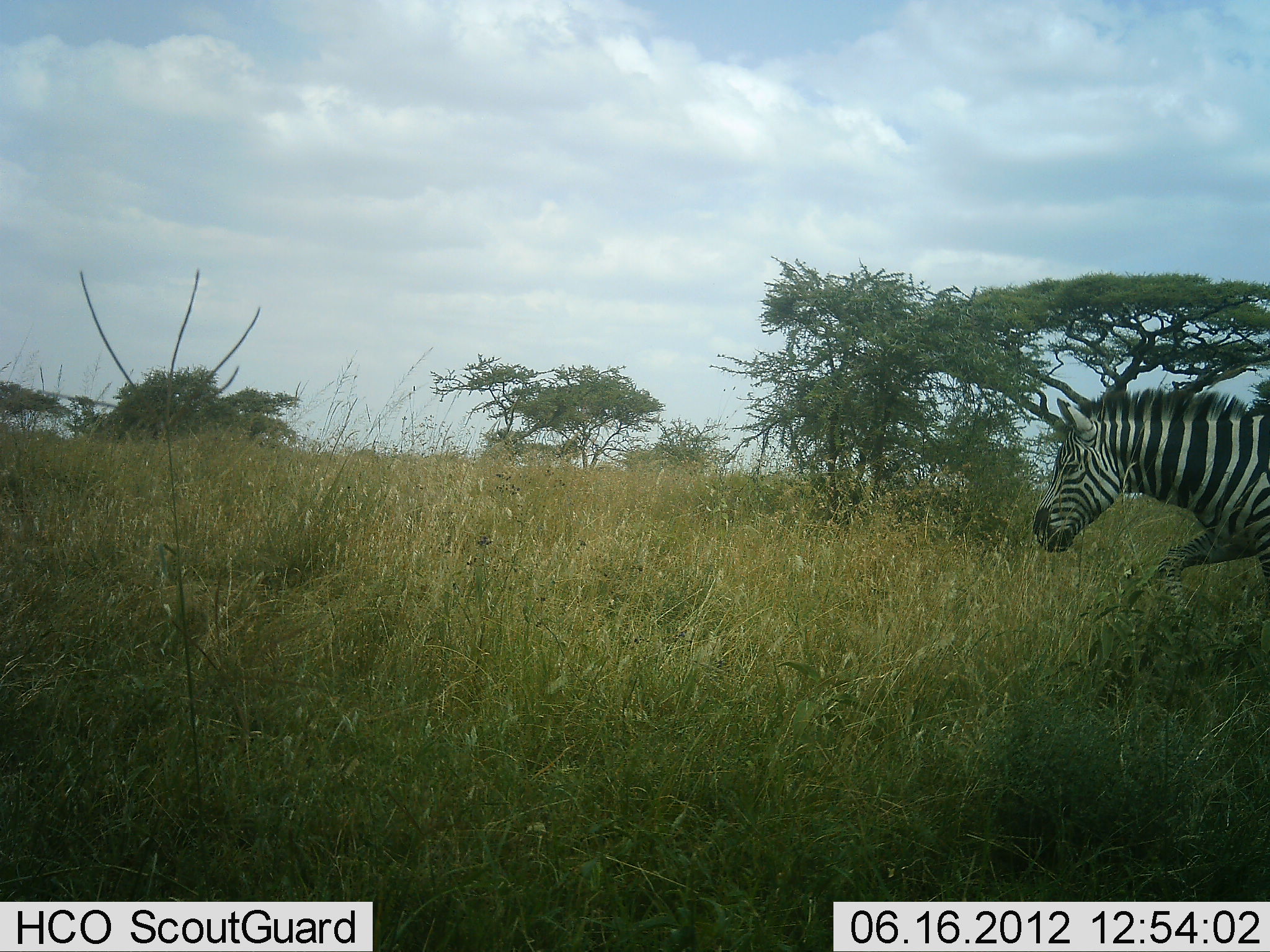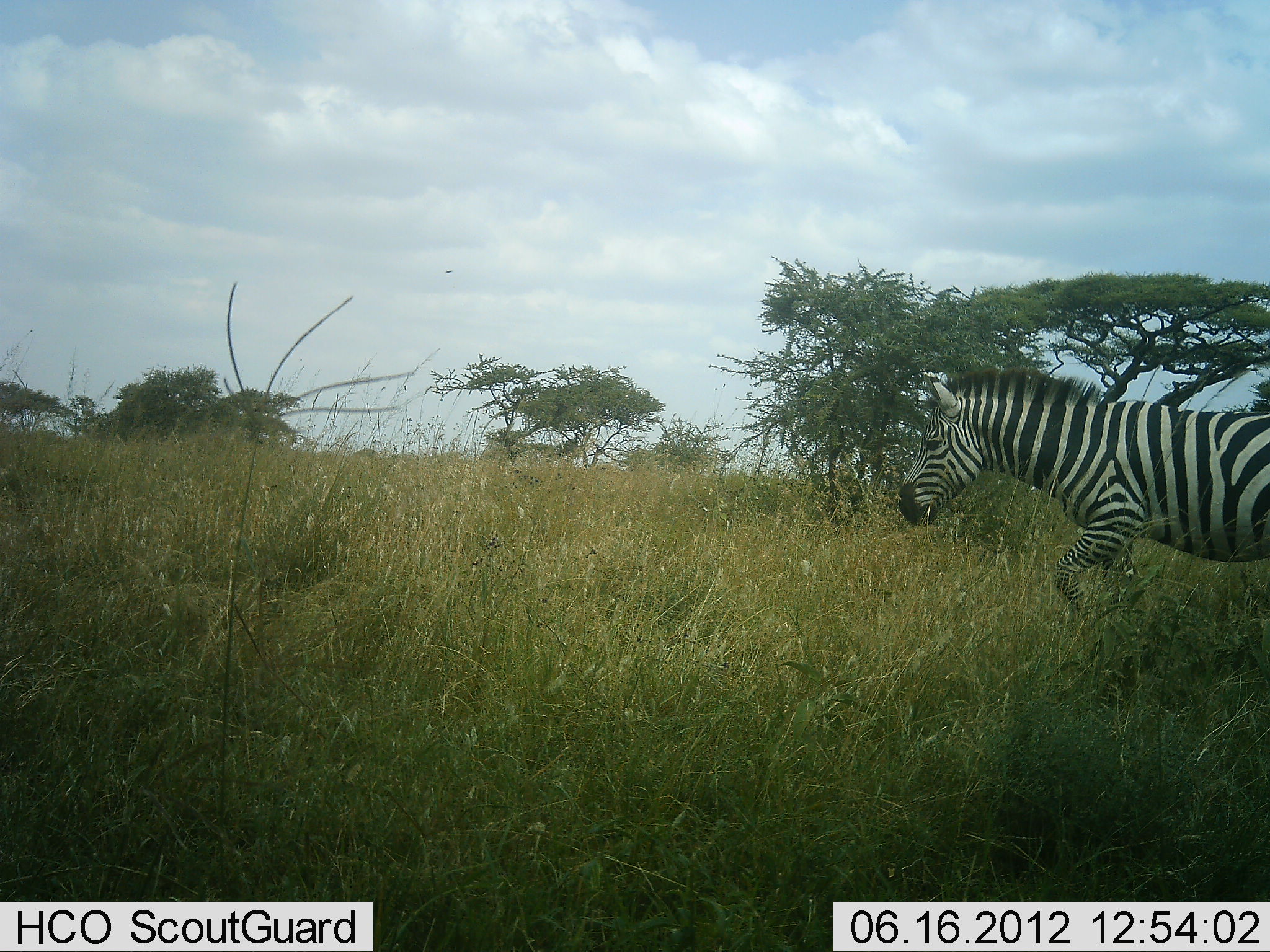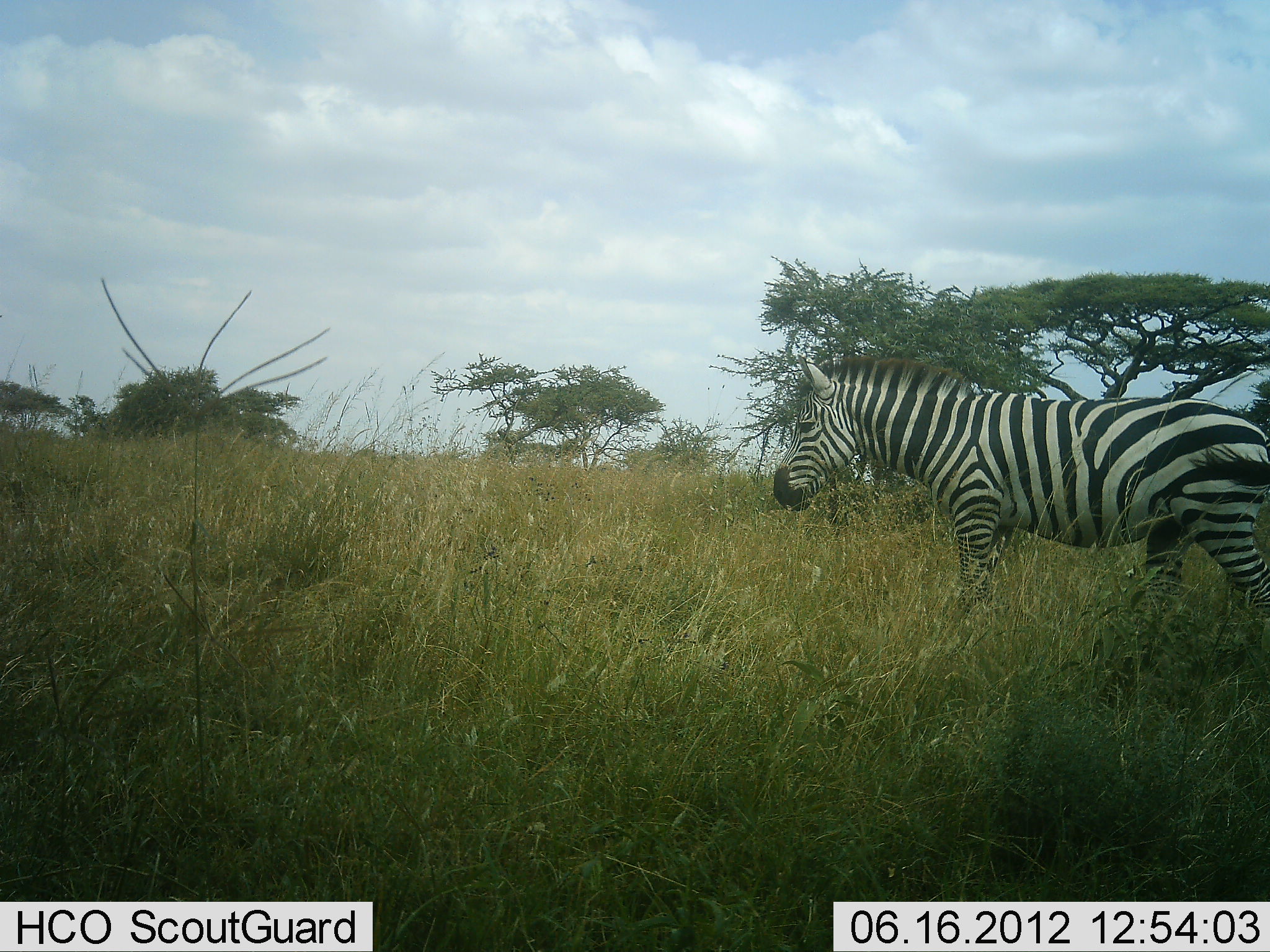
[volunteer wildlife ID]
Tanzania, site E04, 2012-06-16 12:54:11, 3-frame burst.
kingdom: Animalia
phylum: Chordata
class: Mammalia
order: Perissodactyla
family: Equidae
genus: Equus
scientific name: Equus quagga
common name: plains zebra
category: zebra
Zebra (plains zebra) (Equus quagga), count 1. Behavior (volunteer vote fractions): standing 0%, resting 0%, moving 100%, interacting 0%. Young present (vote fraction): 0%. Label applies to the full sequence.